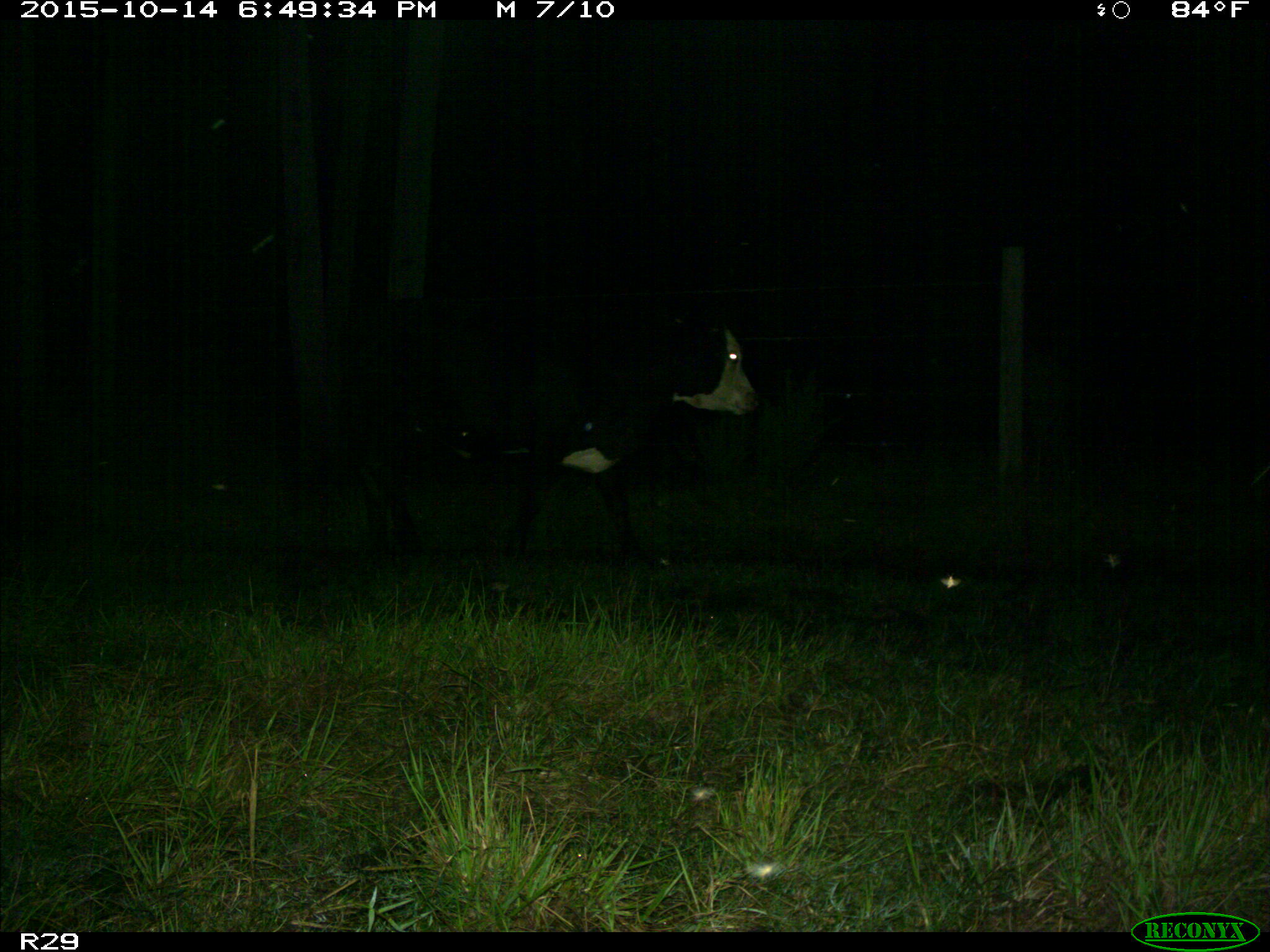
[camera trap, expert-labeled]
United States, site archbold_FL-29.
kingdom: Animalia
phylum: Chordata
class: Mammalia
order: Artiodactyla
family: Bovidae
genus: Bos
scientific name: Bos taurus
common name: domestic cow